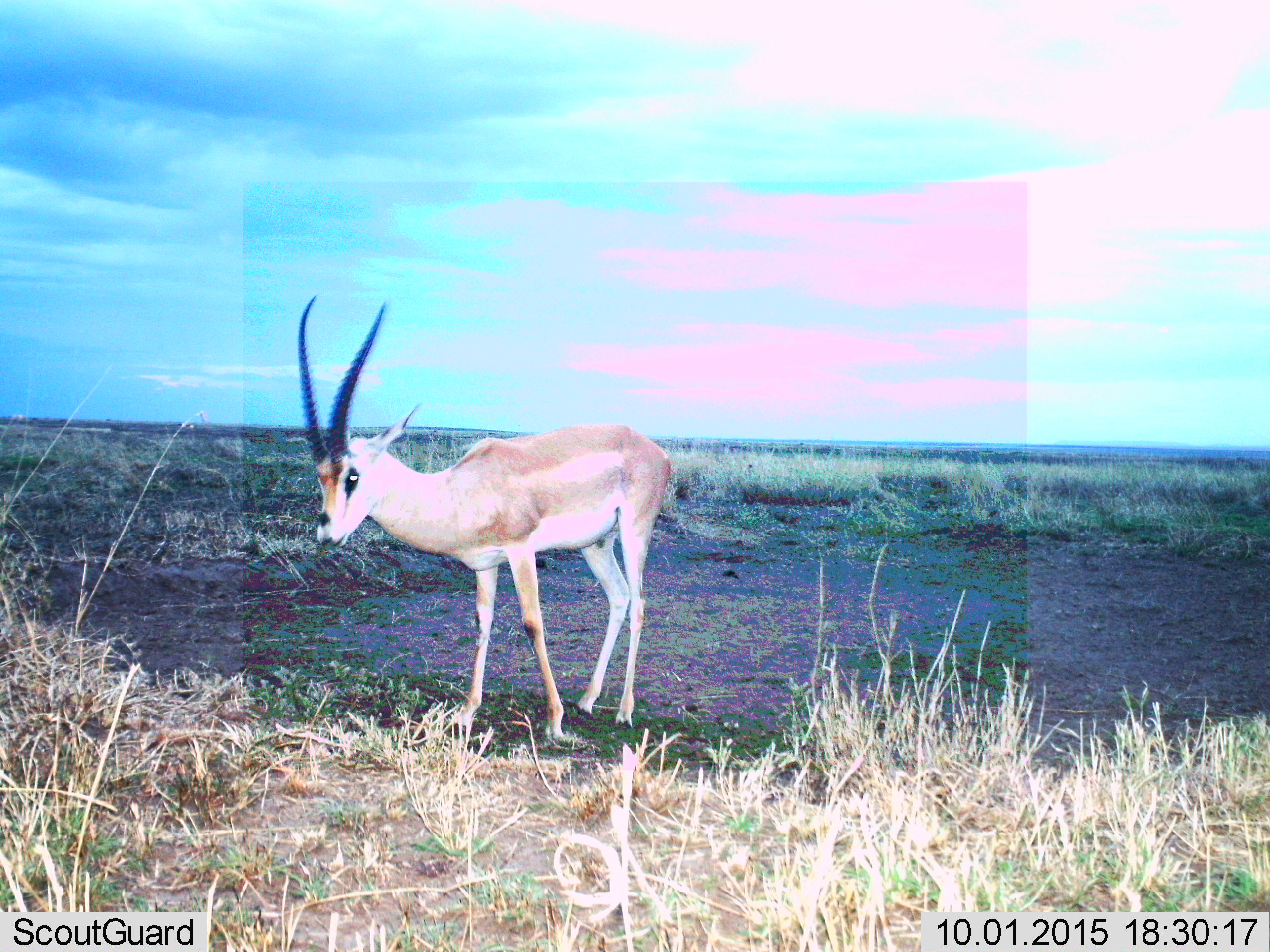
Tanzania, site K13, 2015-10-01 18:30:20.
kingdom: Animalia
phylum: Chordata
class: Mammalia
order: Artiodactyla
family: Bovidae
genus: Nanger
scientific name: Nanger granti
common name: grant's gazelle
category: gazellegrants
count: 1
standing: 100%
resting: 0%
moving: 0%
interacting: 0%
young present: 0%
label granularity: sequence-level